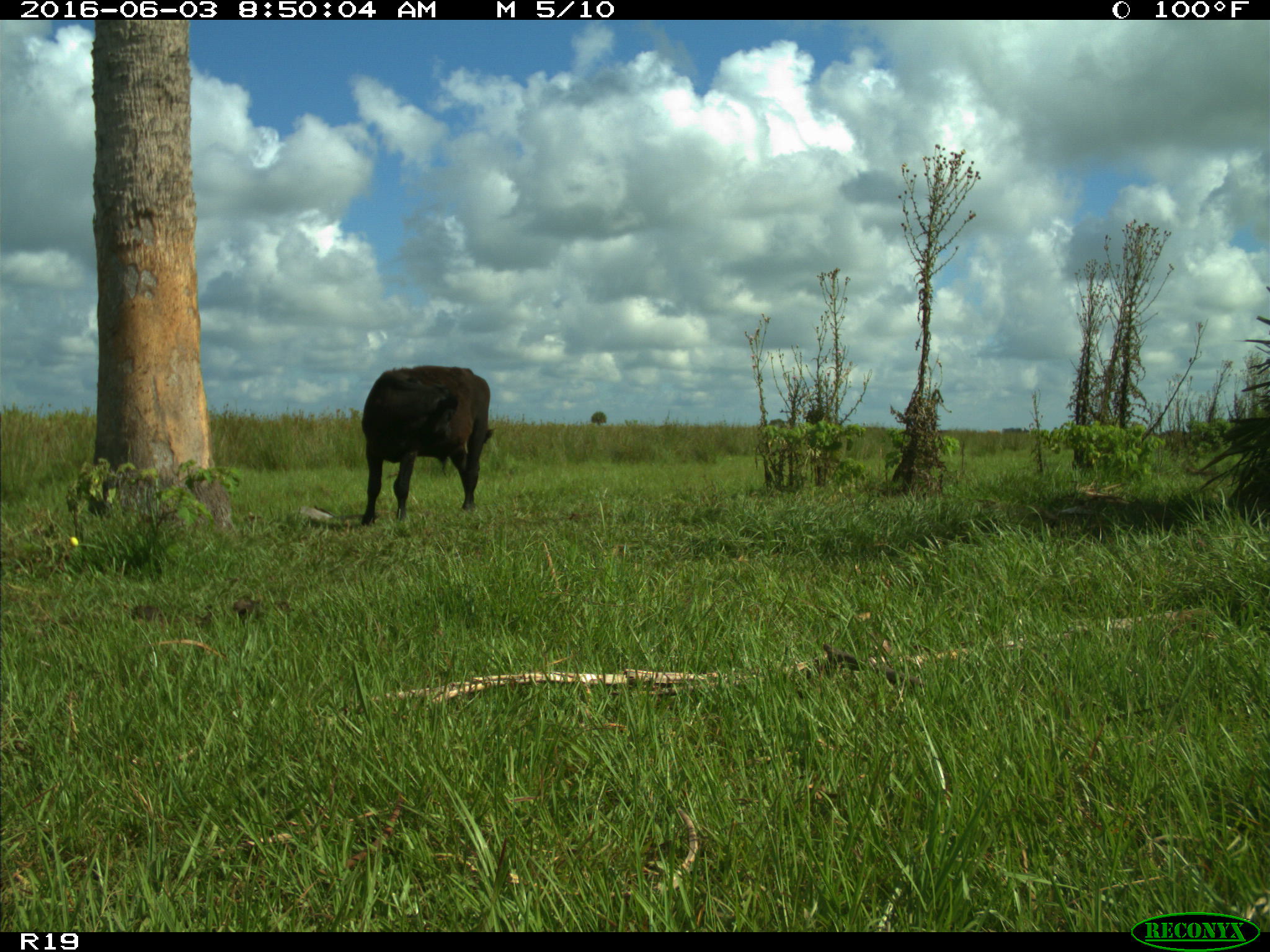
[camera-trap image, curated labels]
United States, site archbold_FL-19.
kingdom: Animalia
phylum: Chordata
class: Mammalia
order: Artiodactyla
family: Bovidae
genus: Bos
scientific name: Bos taurus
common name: domestic cow